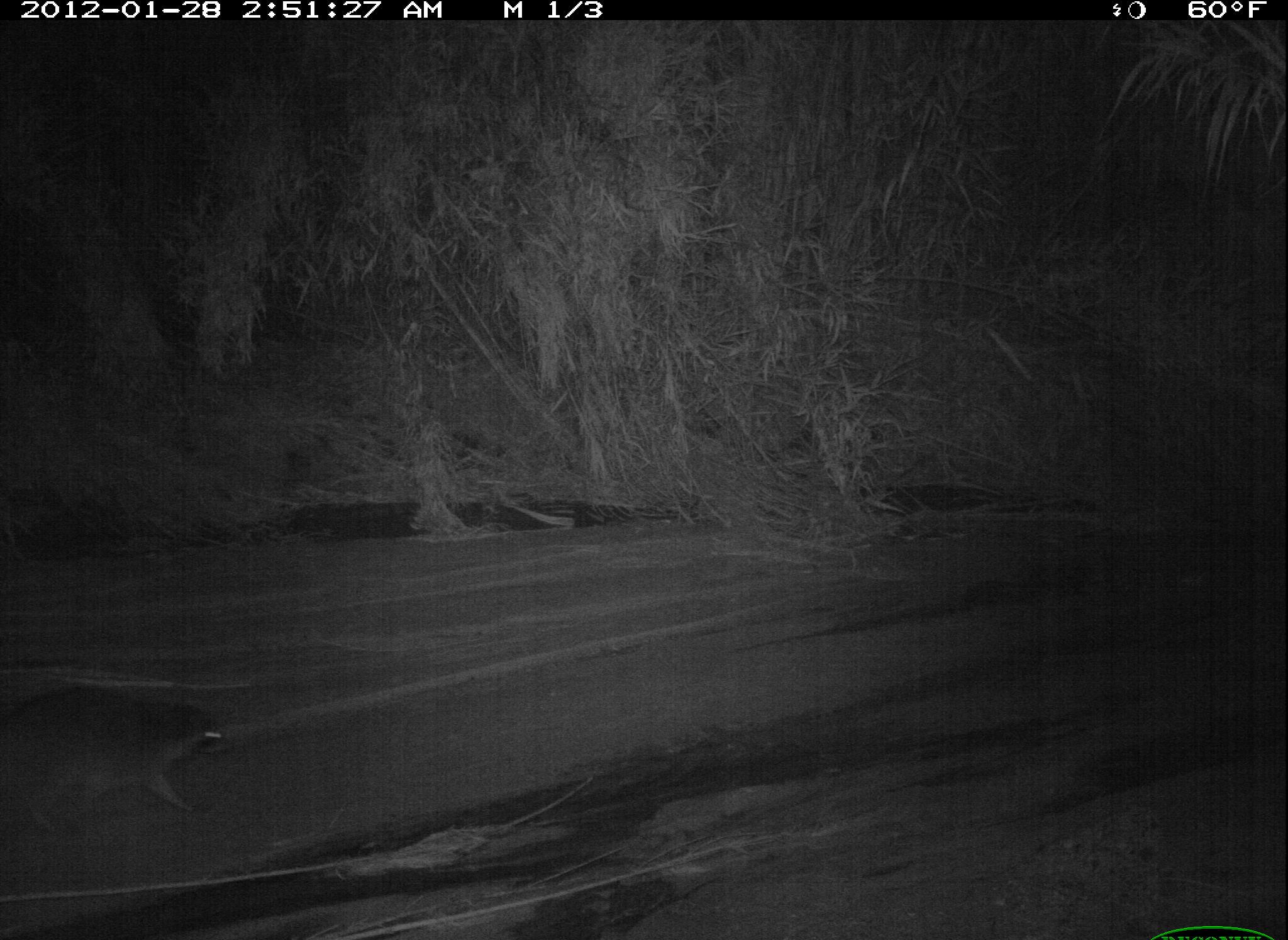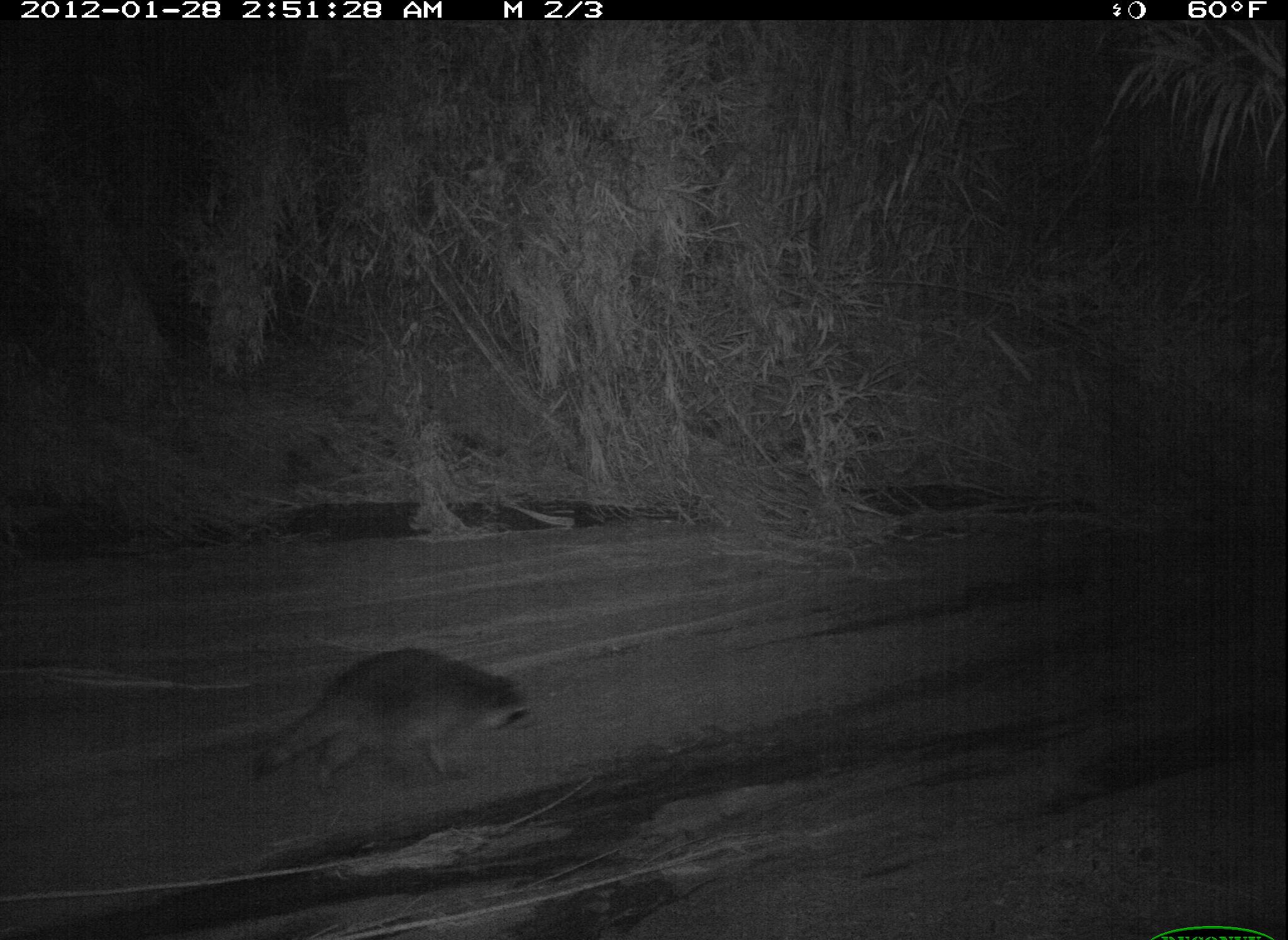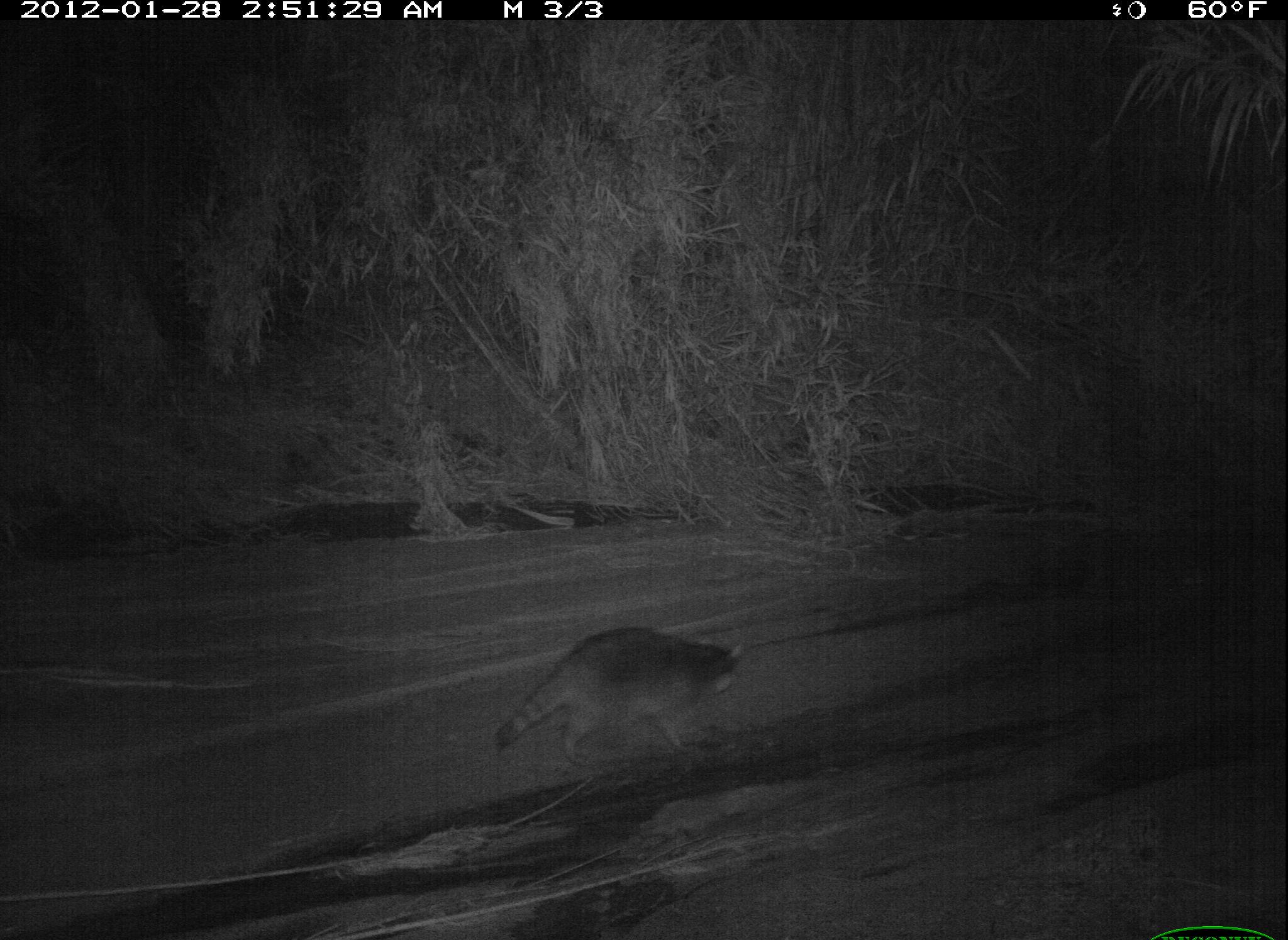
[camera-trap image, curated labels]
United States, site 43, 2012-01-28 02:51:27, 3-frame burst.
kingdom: Animalia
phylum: Chordata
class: Mammalia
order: Carnivora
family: Procyonidae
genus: Procyon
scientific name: Procyon lotor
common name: raccoon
Raccoon (Procyon lotor).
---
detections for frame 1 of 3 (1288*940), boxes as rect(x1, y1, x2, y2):
raccoon: rect(3, 673, 238, 849)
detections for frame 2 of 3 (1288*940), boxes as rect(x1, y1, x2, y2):
raccoon: rect(256, 644, 544, 817)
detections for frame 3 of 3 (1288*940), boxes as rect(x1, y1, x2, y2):
raccoon: rect(444, 594, 795, 799)